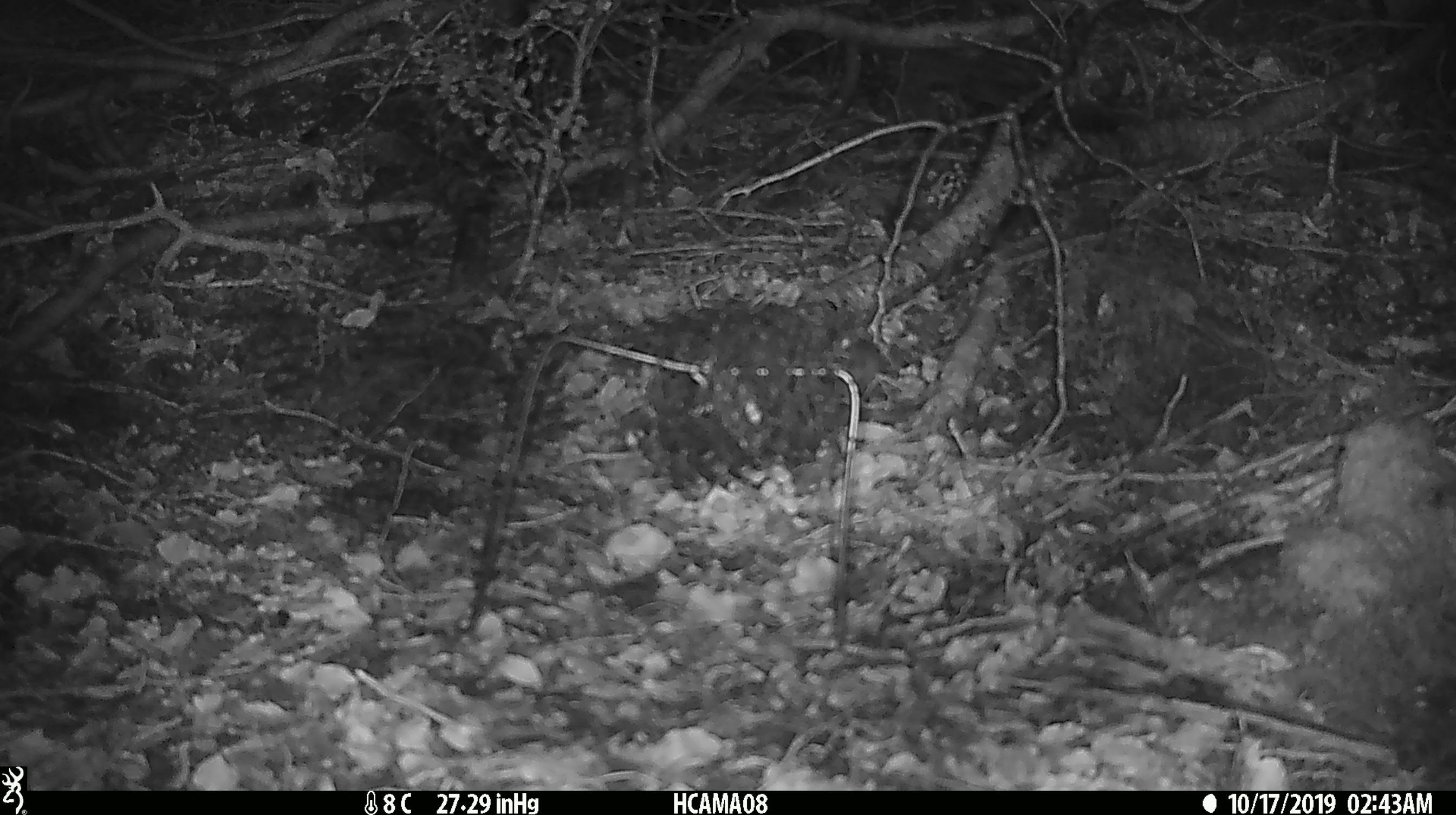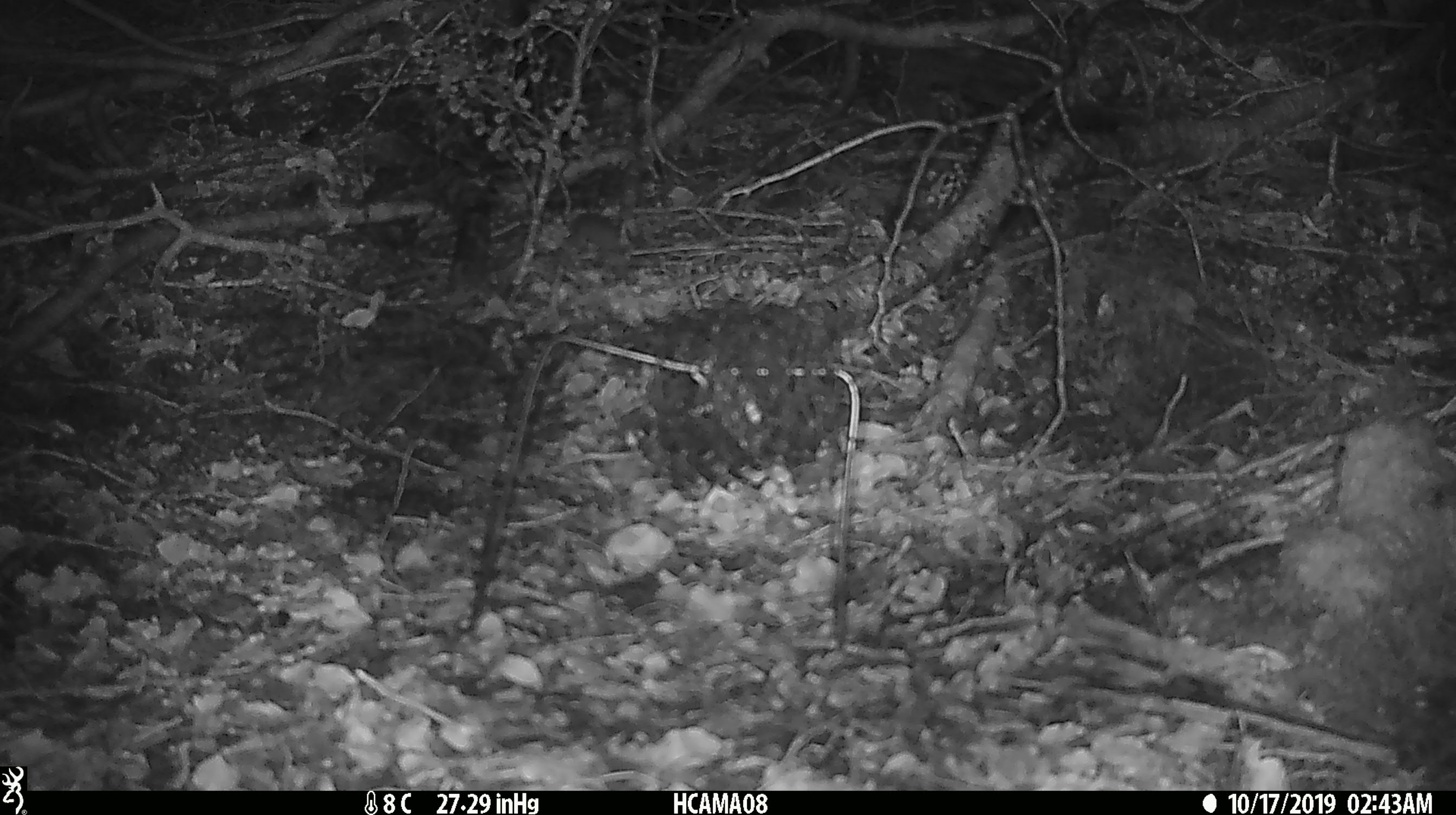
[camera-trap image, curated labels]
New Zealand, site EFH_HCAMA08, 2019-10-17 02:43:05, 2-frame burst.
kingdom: Animalia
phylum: Chordata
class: Mammalia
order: Rodentia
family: Muridae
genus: Mus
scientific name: Mus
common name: mouse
Mouse (Mus).